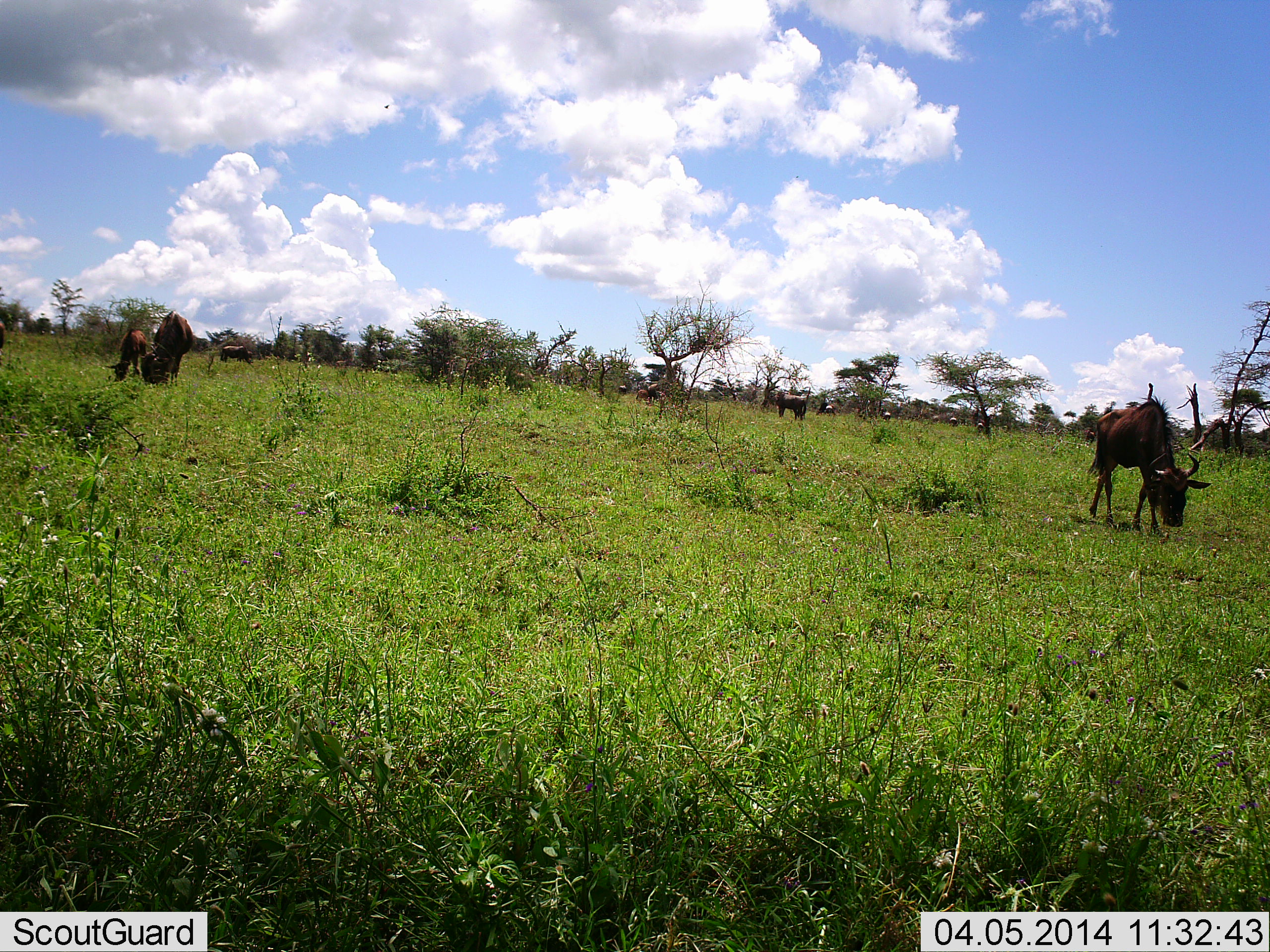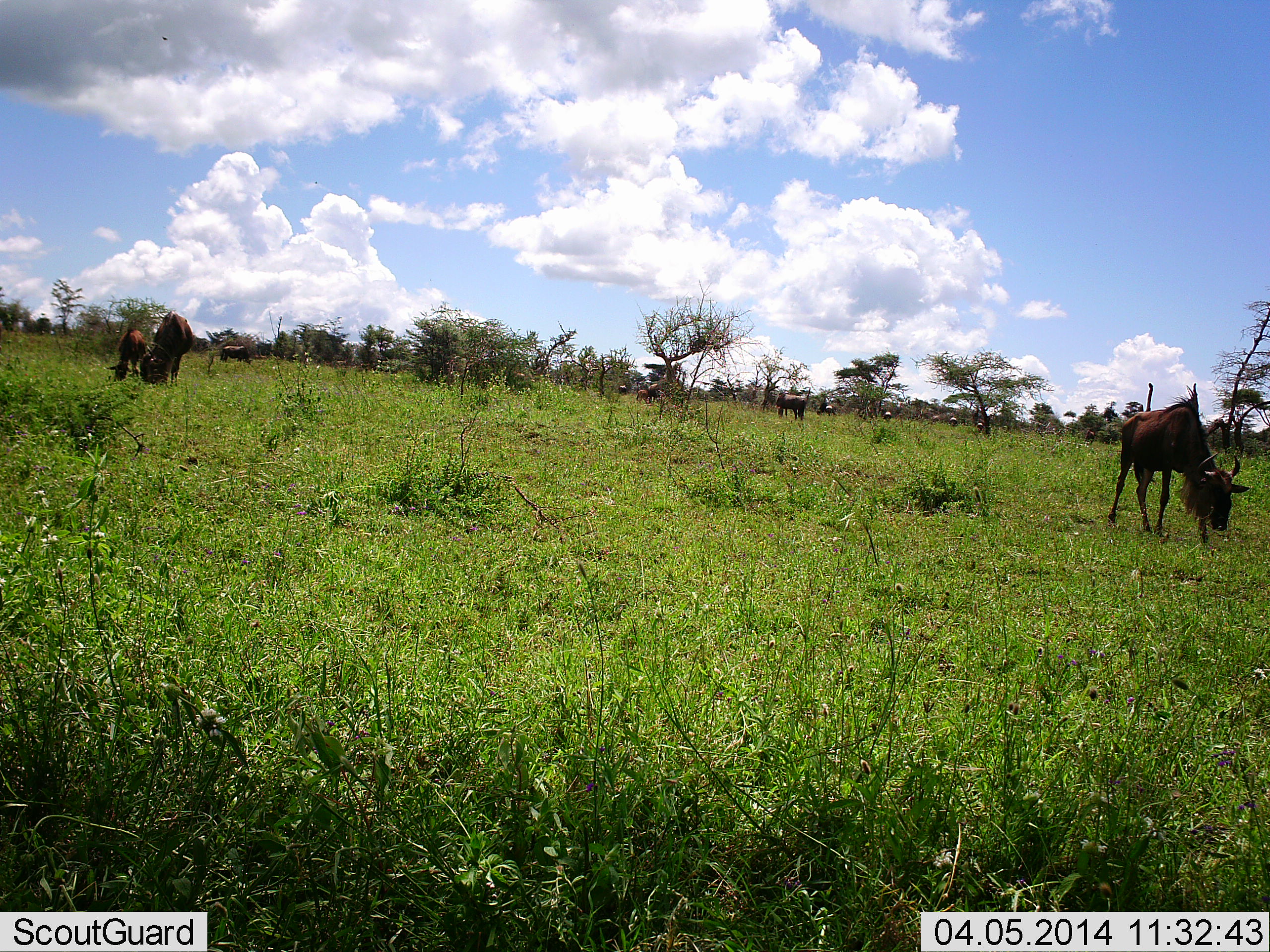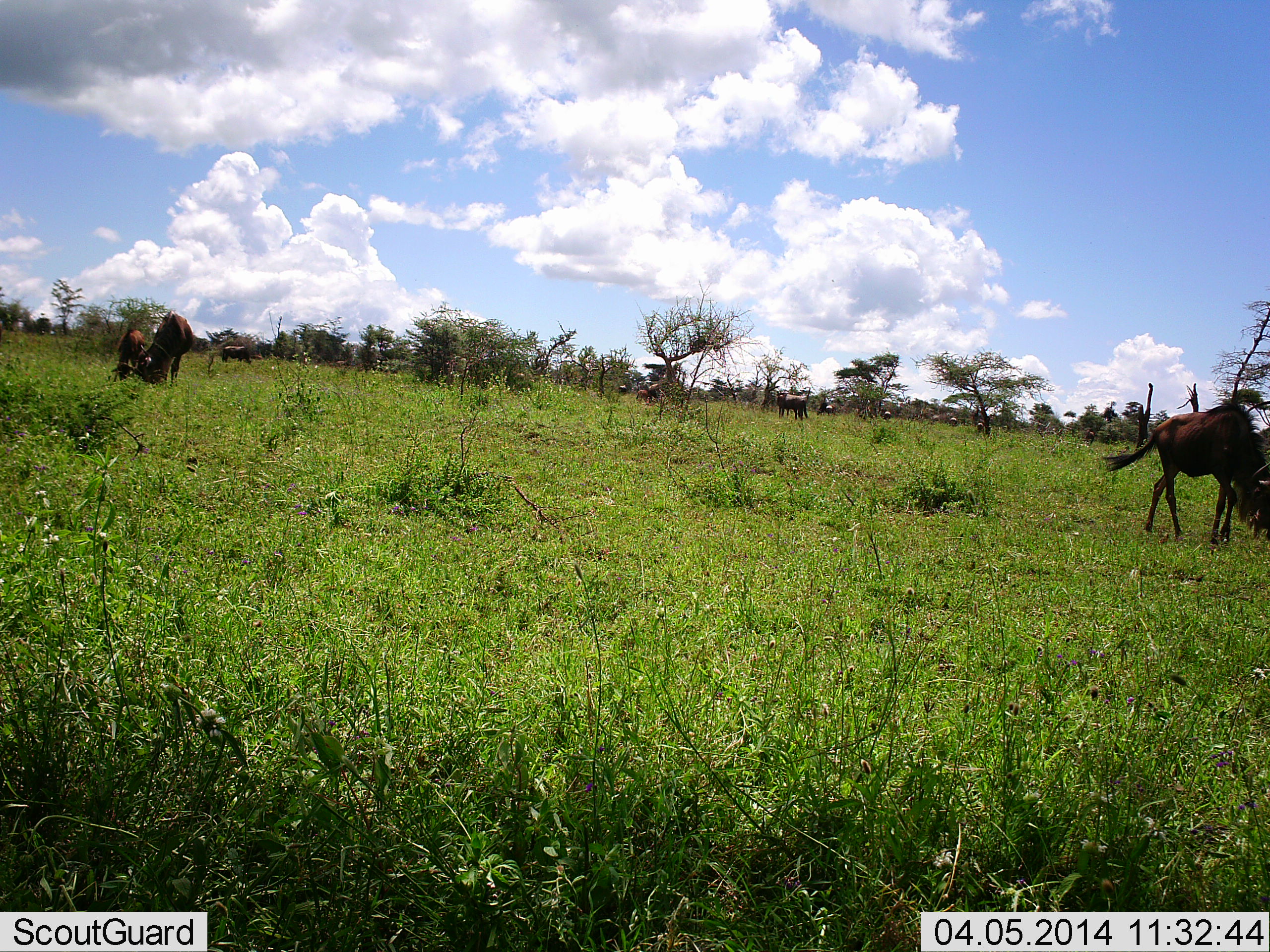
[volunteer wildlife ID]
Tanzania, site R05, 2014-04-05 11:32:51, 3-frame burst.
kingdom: Animalia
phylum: Chordata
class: Mammalia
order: Artiodactyla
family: Bovidae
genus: Connochaetes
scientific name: Connochaetes taurinus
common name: blue wildebeest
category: wildebeest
Wildebeest (blue wildebeest) (Connochaetes taurinus), count 5. Behavior (volunteer vote fractions): standing 40%, resting 0%, moving 50%, interacting 0%. Young present (vote fraction): 0%. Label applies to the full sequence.